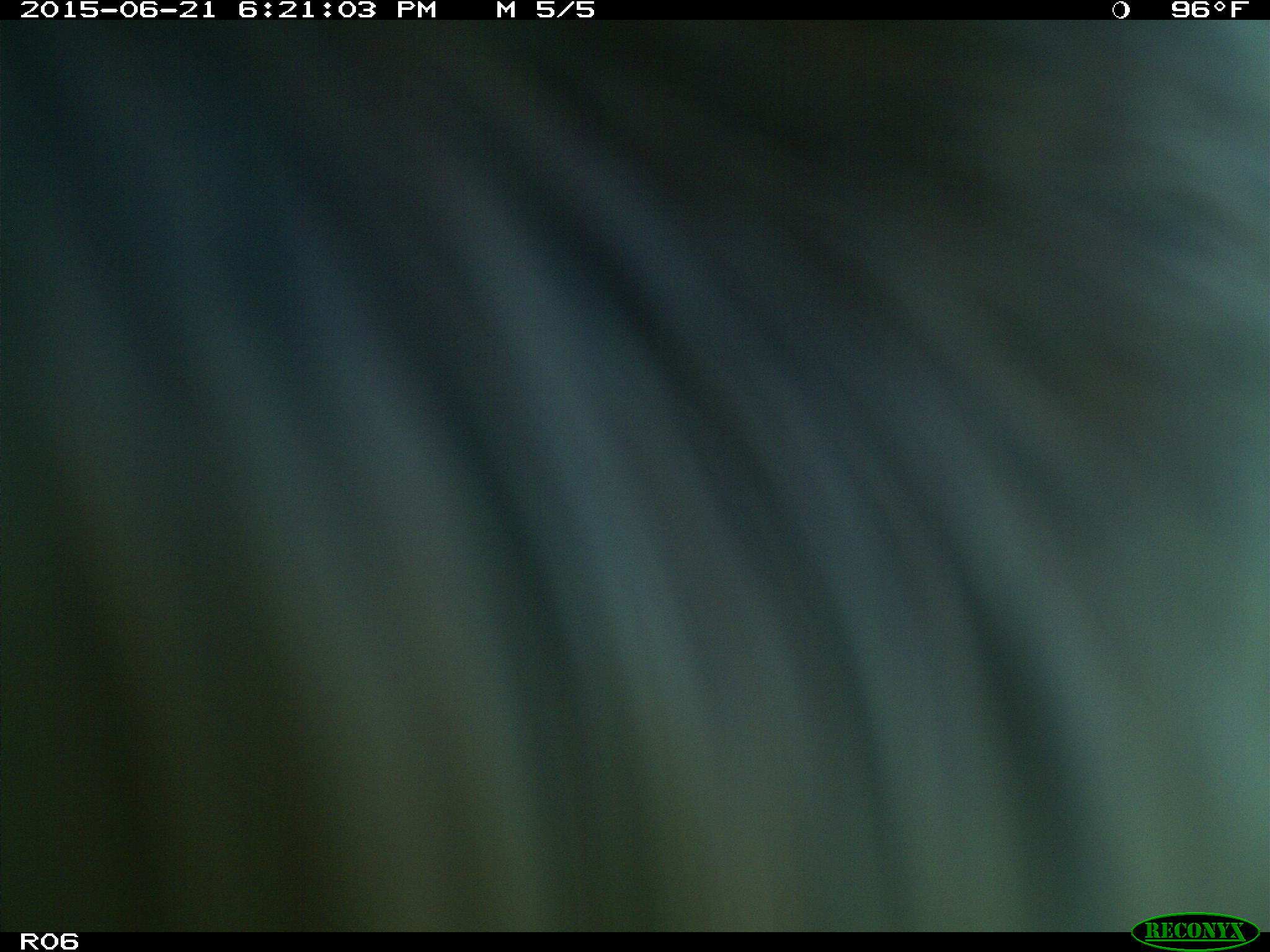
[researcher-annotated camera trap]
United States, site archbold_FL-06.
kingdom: Animalia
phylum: Chordata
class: Mammalia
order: Artiodactyla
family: Bovidae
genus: Bos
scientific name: Bos taurus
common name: domestic cow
Bos taurus (domestic cow).